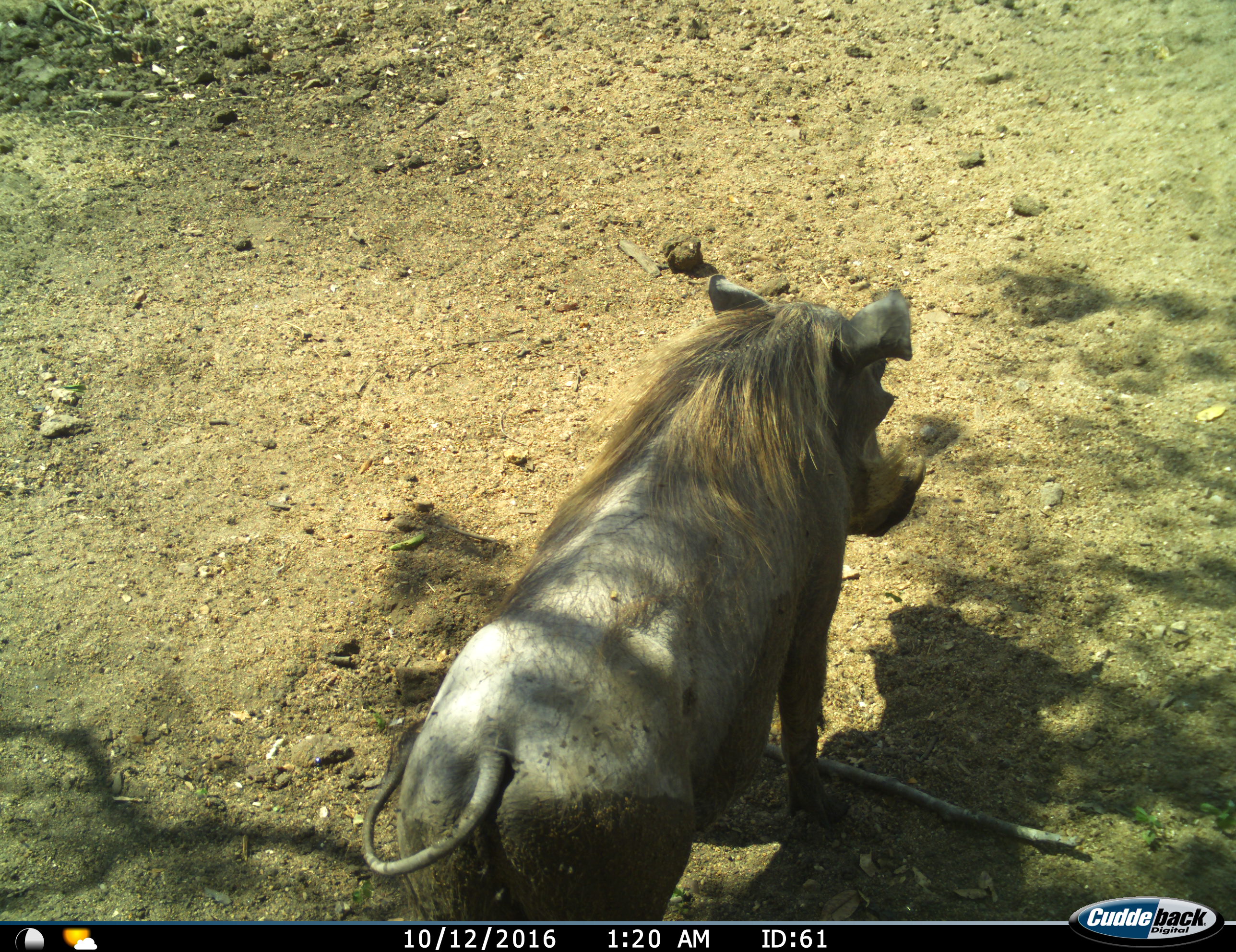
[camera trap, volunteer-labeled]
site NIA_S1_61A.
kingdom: Animalia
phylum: Chordata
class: Mammalia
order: Artiodactyla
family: Suidae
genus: Phacochoerus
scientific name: Phacochoerus africanus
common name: warthog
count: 1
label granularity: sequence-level